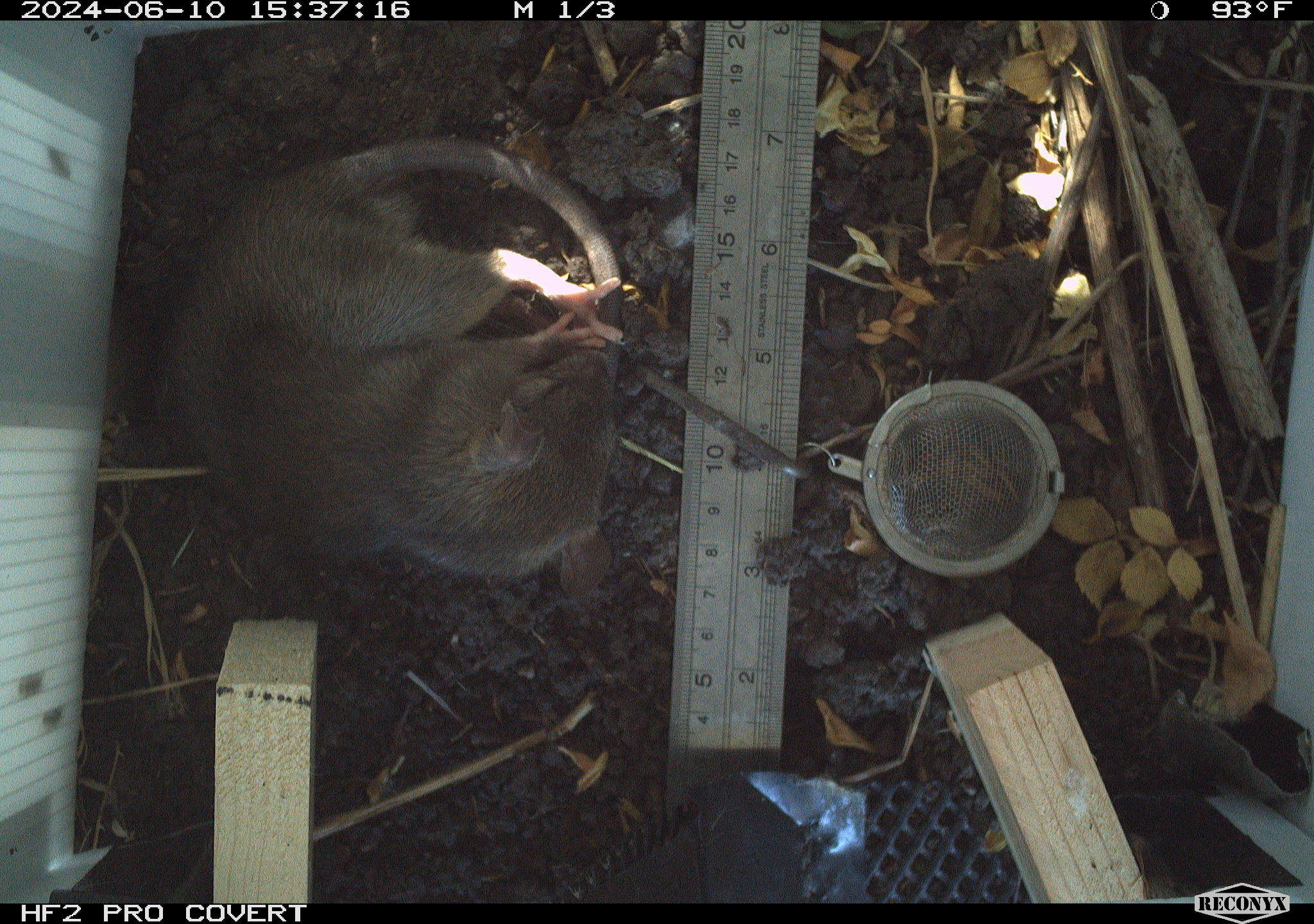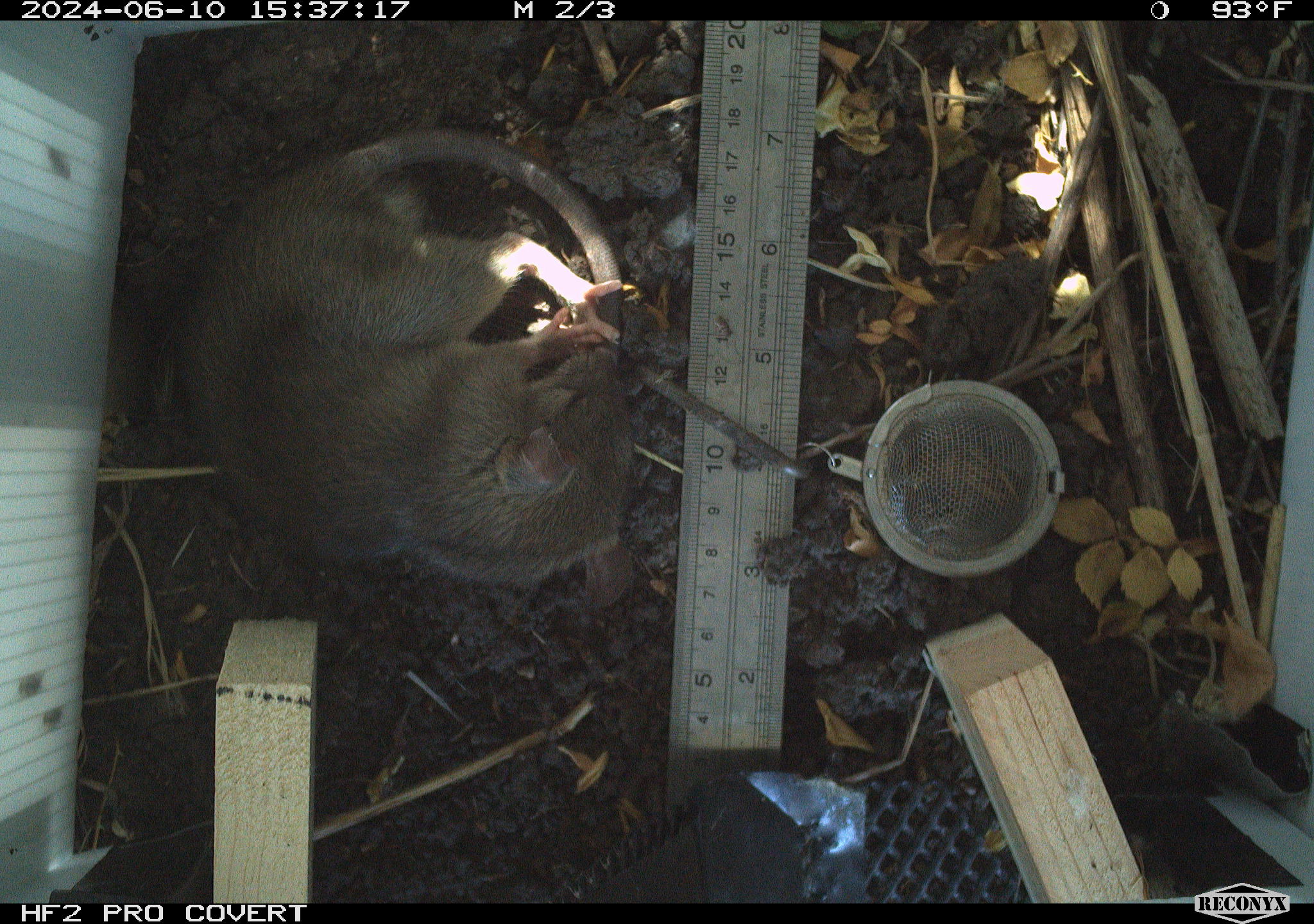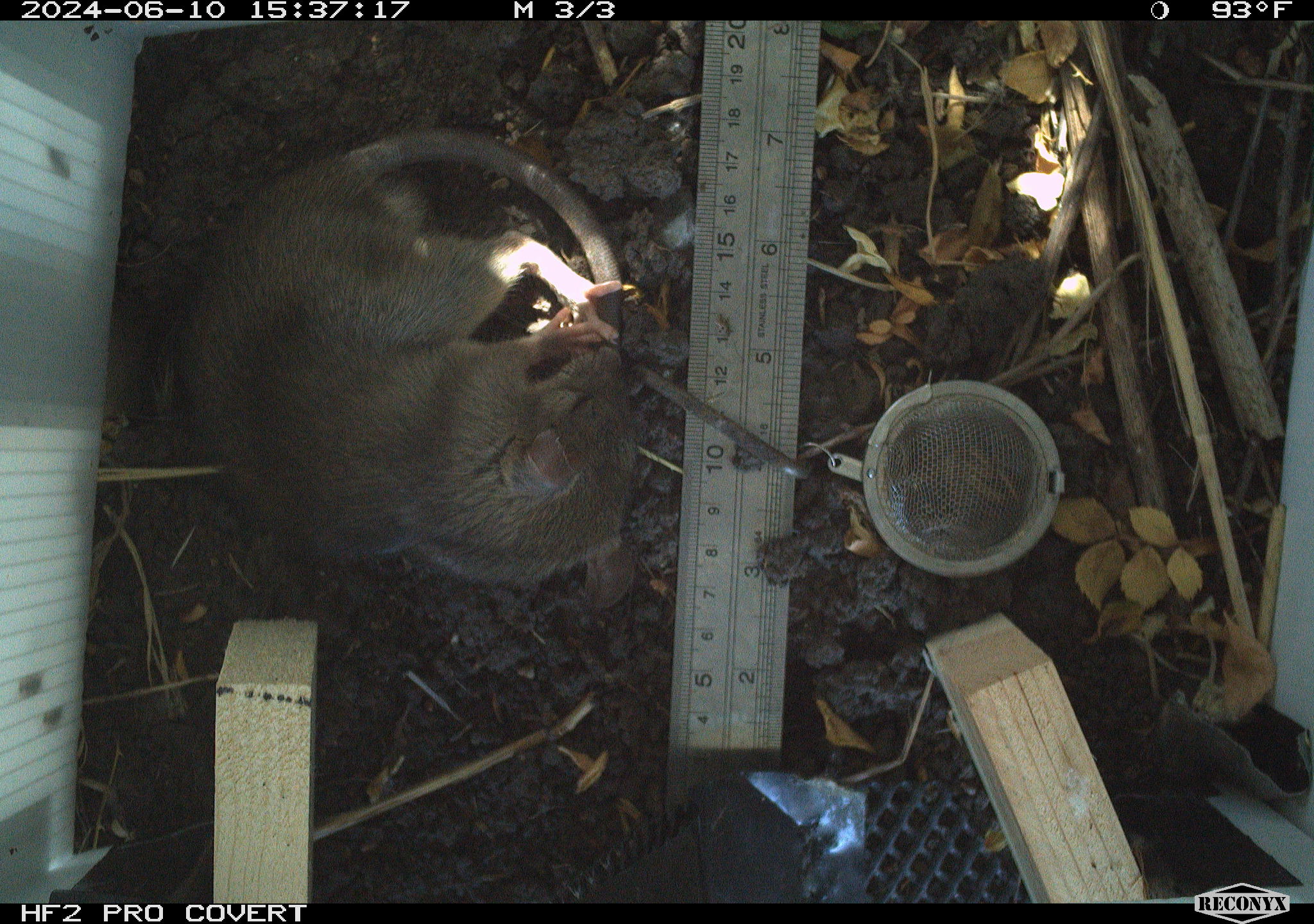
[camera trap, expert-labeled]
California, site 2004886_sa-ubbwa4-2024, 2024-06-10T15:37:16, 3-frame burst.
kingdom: Animalia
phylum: Chordata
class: Mammalia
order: Rodentia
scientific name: Rodentia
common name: woodrat or rat or mouse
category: woodrat or rat or mouse species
Woodrat or rat or mouse species (woodrat or rat or mouse) (Rodentia).